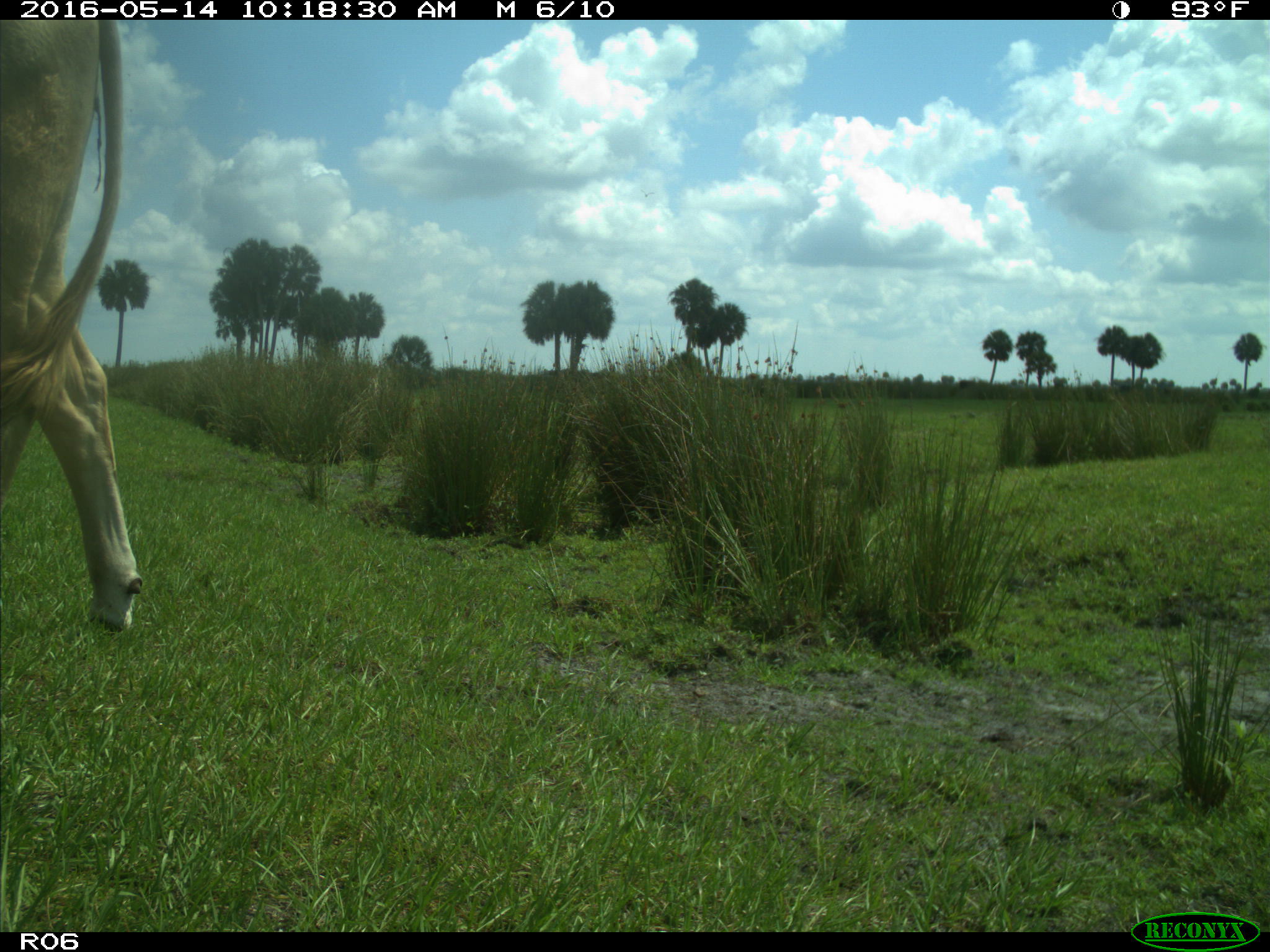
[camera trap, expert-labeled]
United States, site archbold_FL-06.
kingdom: Animalia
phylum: Chordata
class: Mammalia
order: Artiodactyla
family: Bovidae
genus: Bos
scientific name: Bos taurus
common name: domestic cow